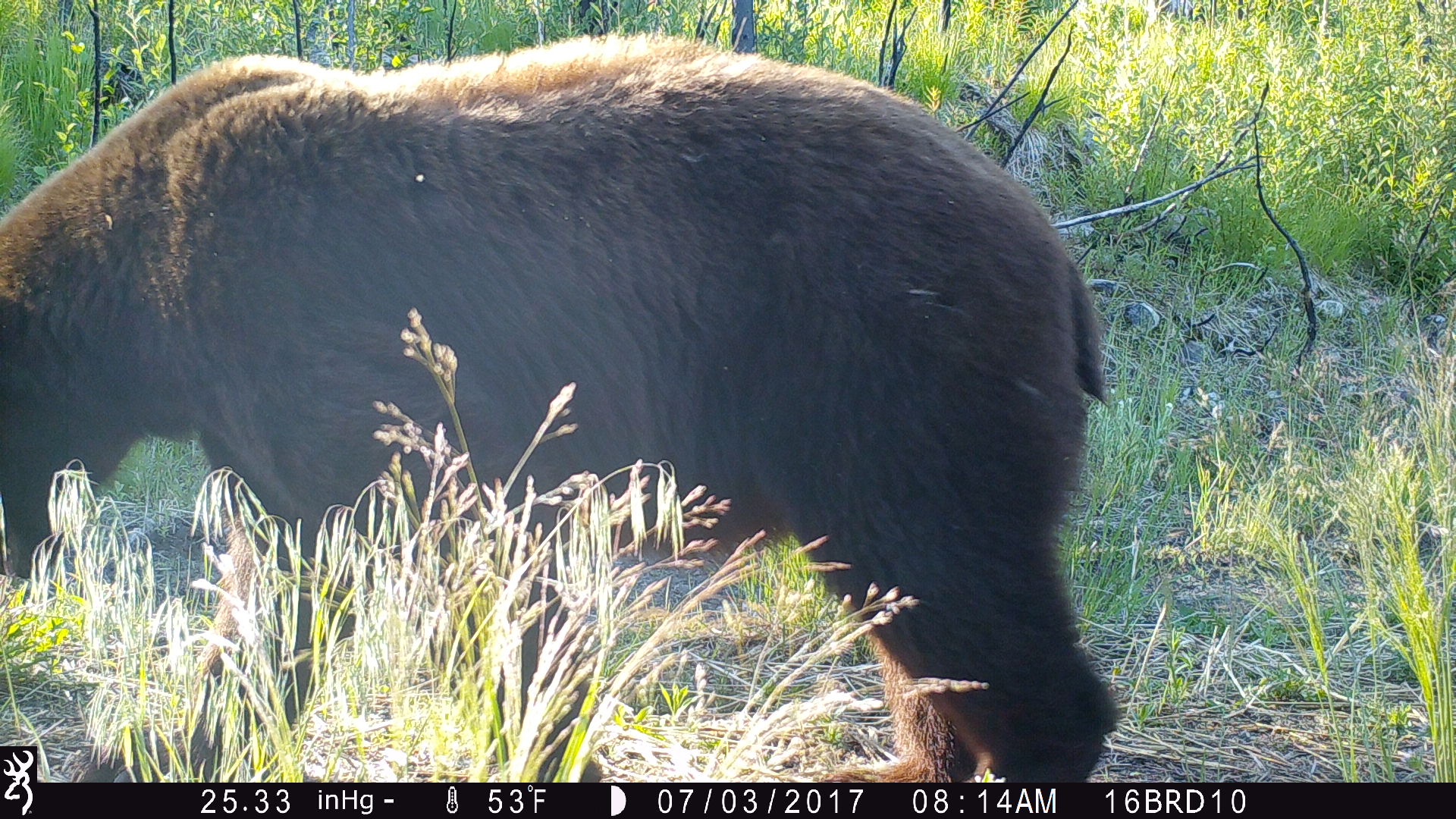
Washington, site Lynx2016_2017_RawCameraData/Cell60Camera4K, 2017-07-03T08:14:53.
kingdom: Animalia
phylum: Chordata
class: Mammalia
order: Carnivora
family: Ursidae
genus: Ursus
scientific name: Ursus americanus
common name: american black bear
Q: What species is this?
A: Ursus americanus (american black bear).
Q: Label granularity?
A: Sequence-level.